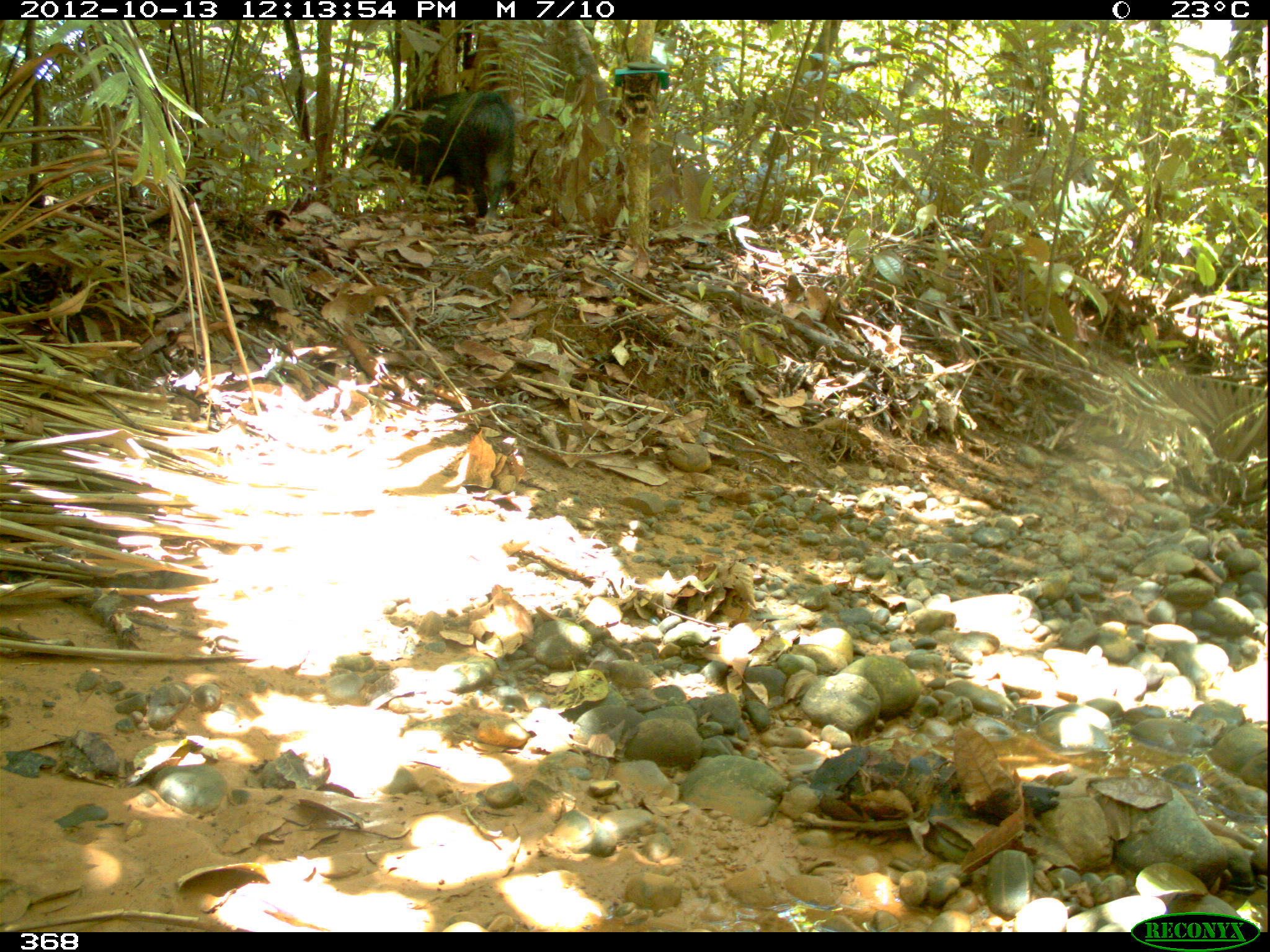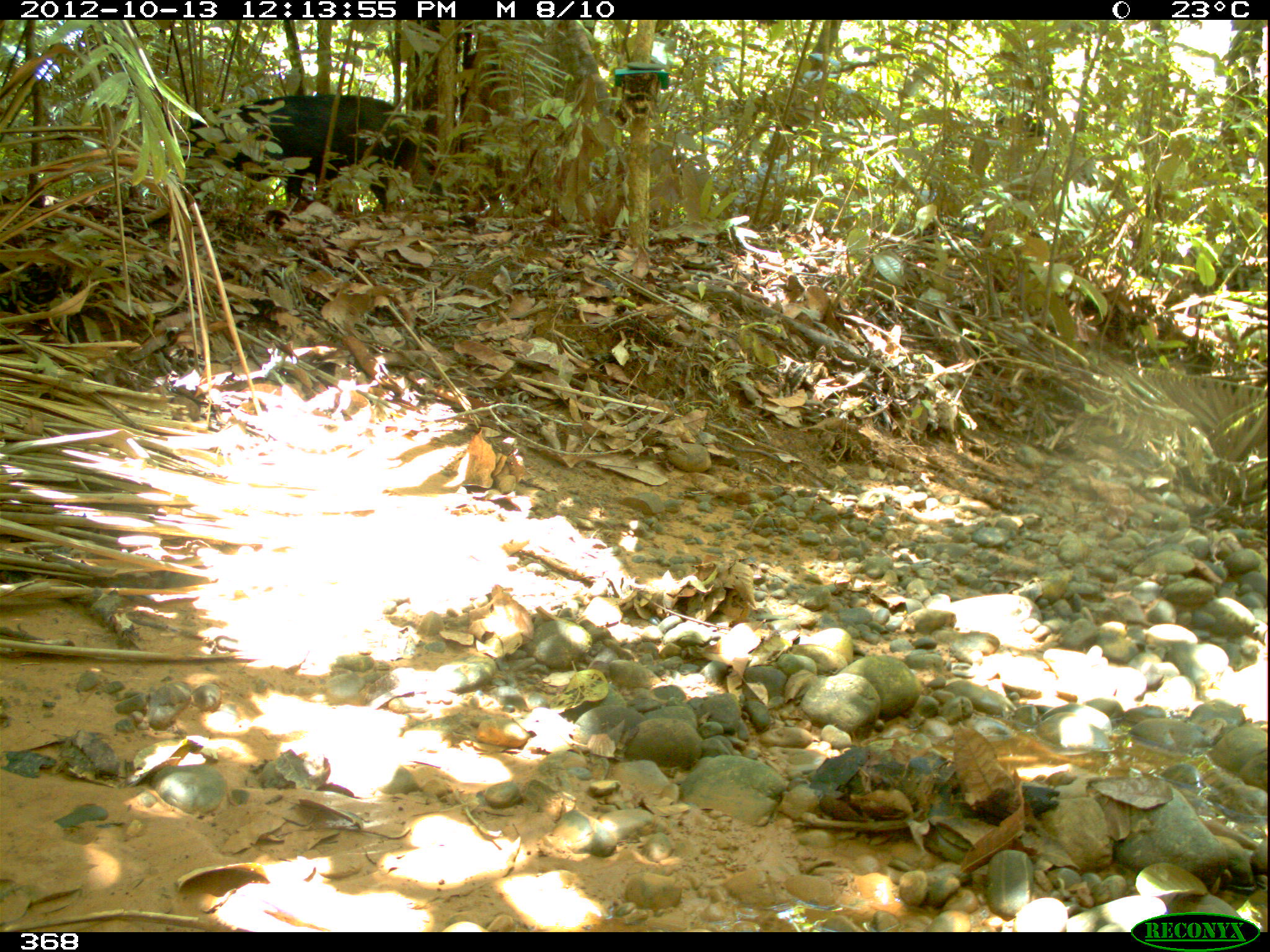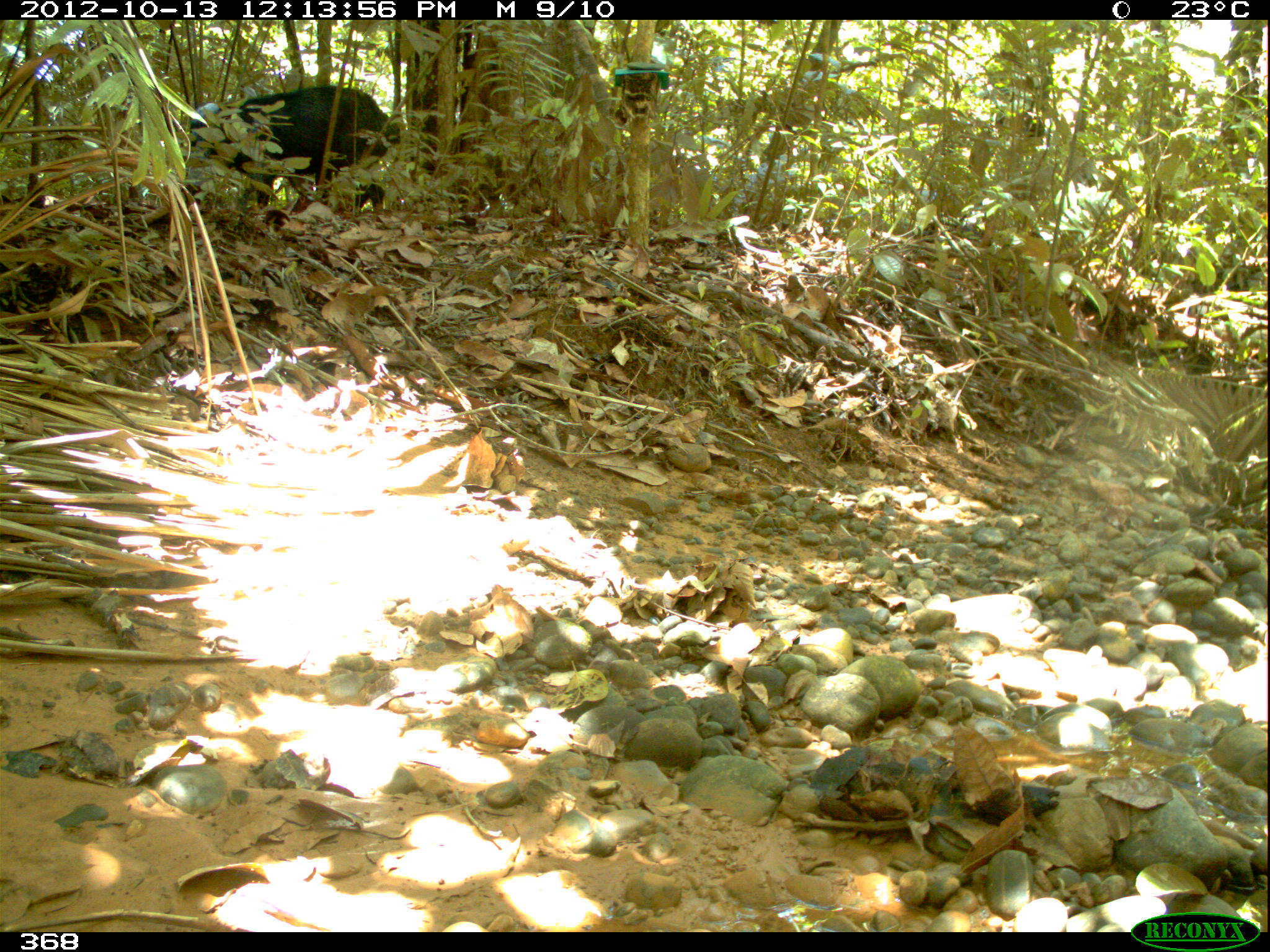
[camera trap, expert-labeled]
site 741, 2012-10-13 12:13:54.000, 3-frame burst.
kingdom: Animalia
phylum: Chordata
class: Mammalia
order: Artiodactyla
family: Tayassuidae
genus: Tayassu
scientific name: Tayassu pecari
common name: white-lipped peccary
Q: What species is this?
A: Tayassu pecari (white-lipped peccary).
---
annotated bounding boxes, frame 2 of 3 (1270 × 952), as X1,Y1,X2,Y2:
tayassu pecari: 187,91,418,212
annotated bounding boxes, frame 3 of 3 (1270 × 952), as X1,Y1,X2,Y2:
tayassu pecari: 187,86,400,212